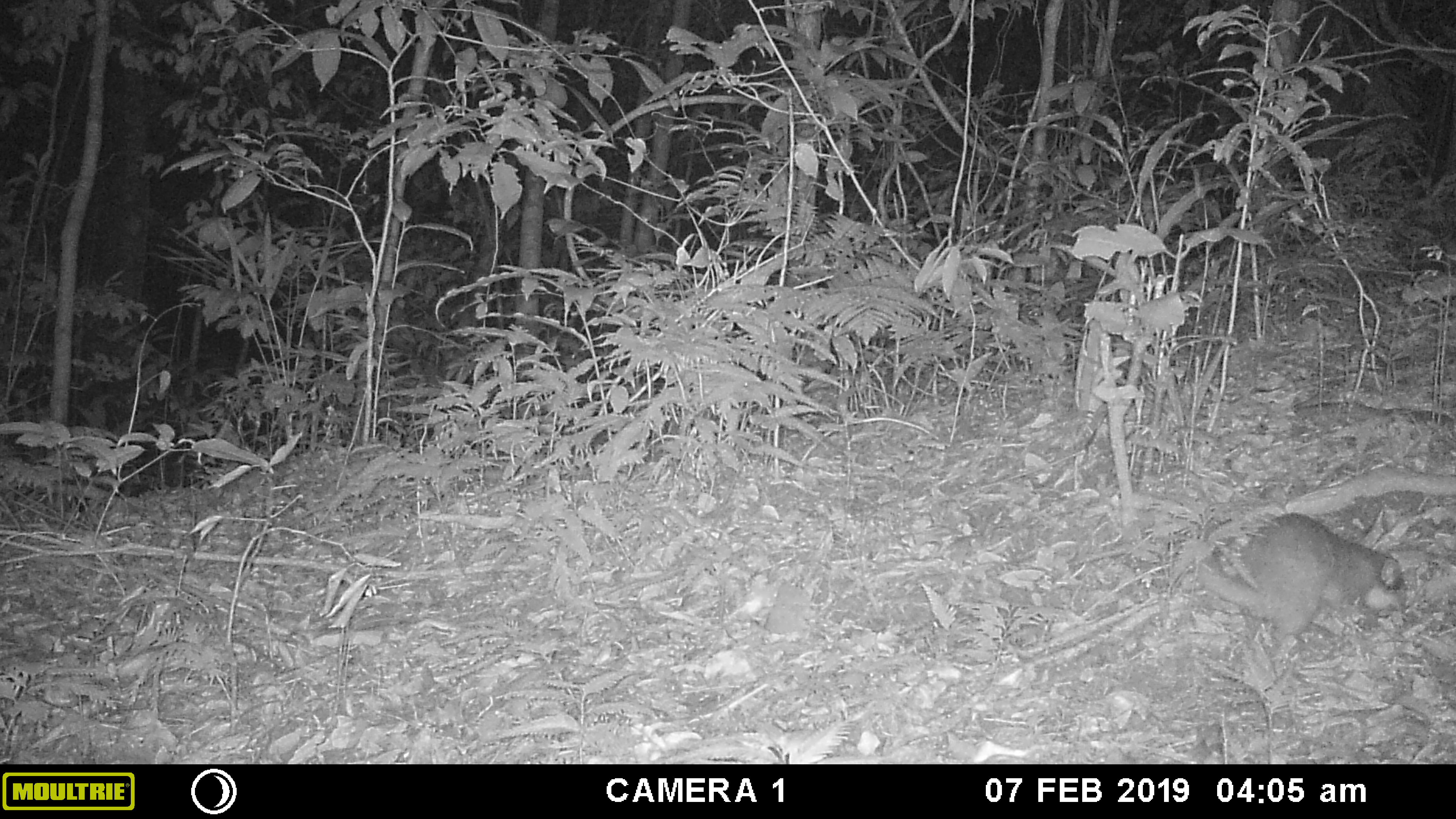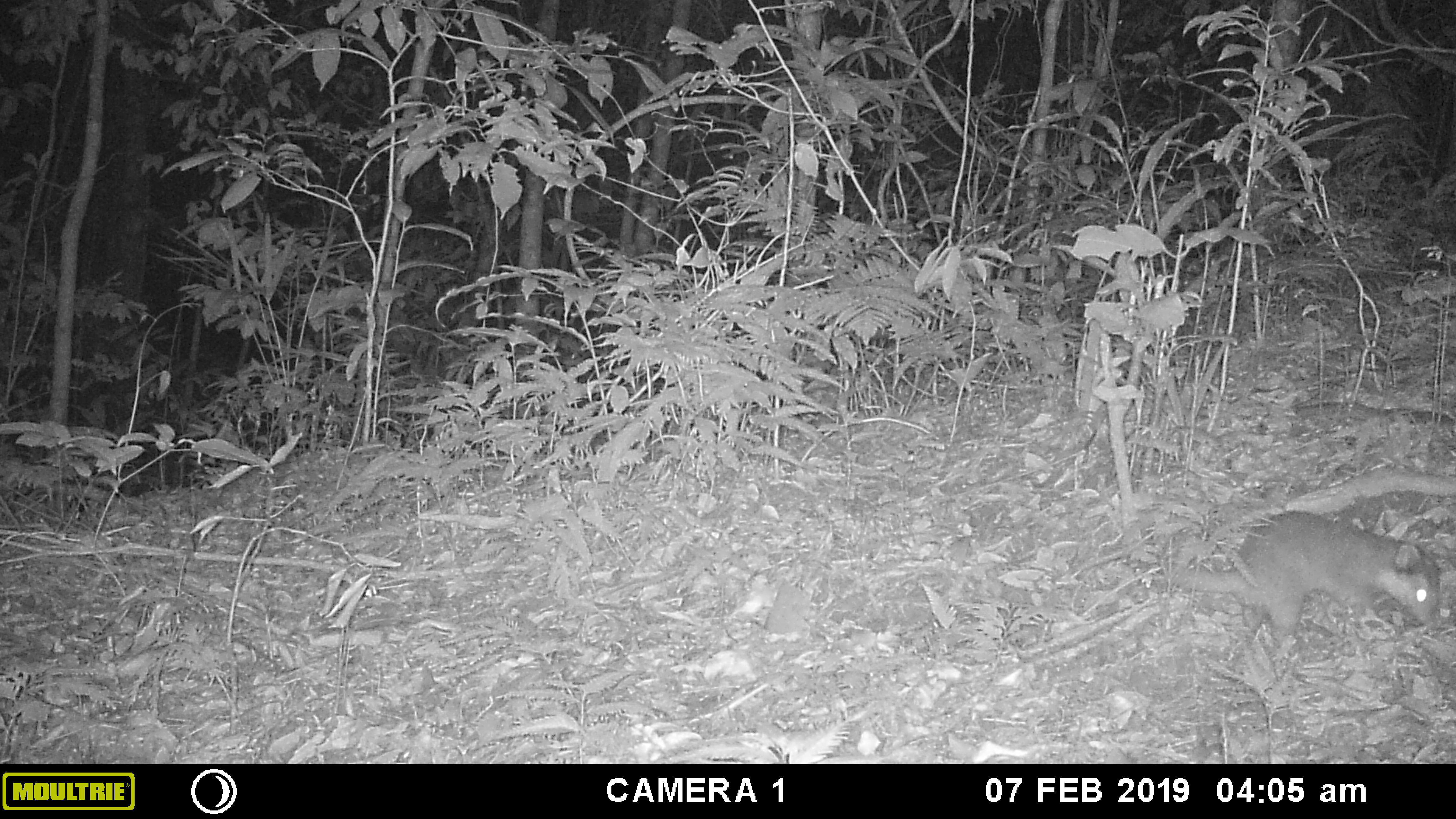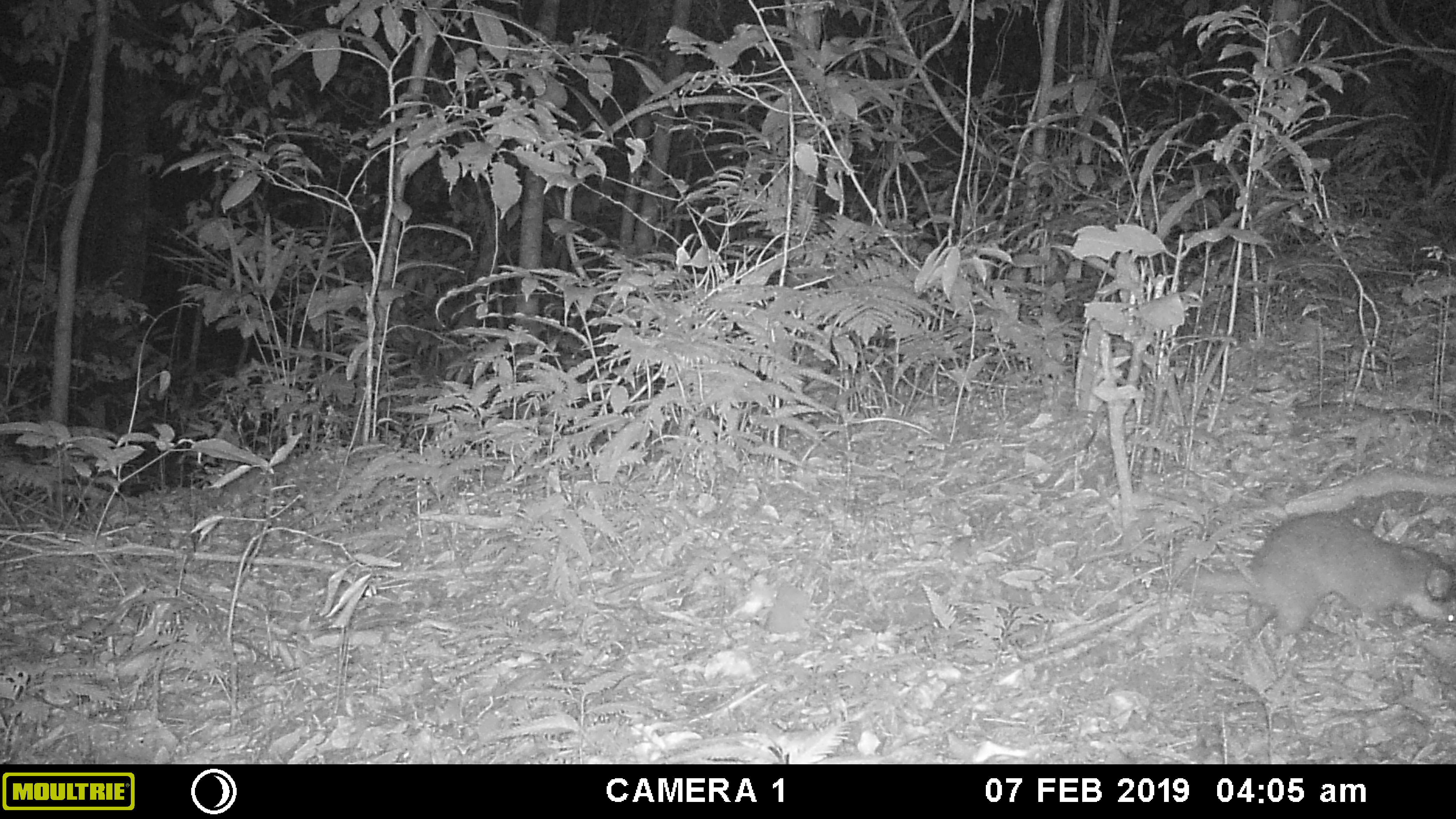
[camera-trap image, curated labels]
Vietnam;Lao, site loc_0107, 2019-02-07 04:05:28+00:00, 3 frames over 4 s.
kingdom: Animalia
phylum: Chordata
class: Mammalia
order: Carnivora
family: Mustelidae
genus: Melogale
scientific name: Melogale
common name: ferret badger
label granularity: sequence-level